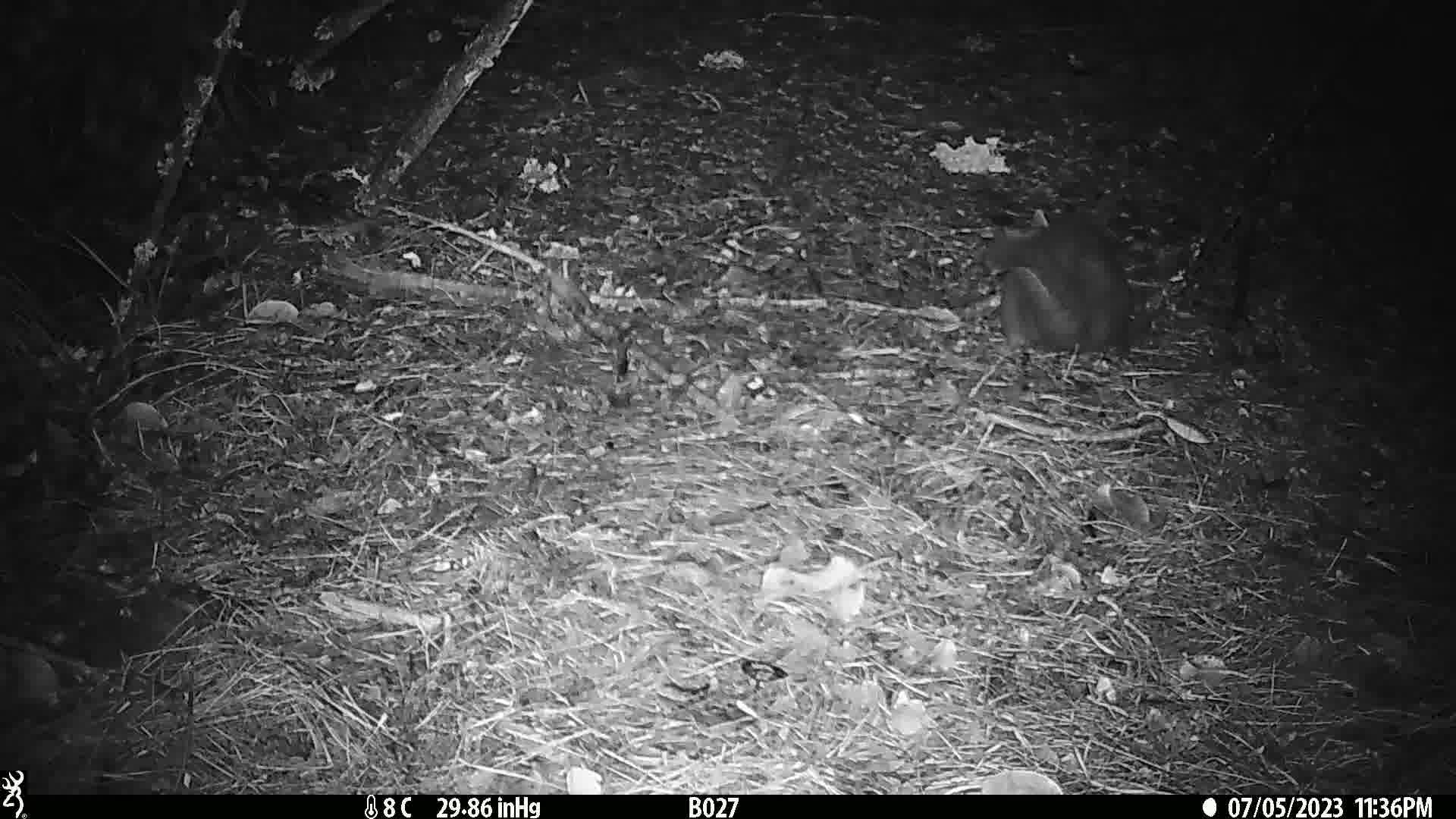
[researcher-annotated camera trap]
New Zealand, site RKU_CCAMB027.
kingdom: Animalia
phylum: Chordata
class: Mammalia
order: Diprotodontia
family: Phalangeridae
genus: Trichosurus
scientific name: Trichosurus vulpecula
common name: common brushtail possum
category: possum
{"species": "possum (common brushtail possum) (Trichosurus vulpecula)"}